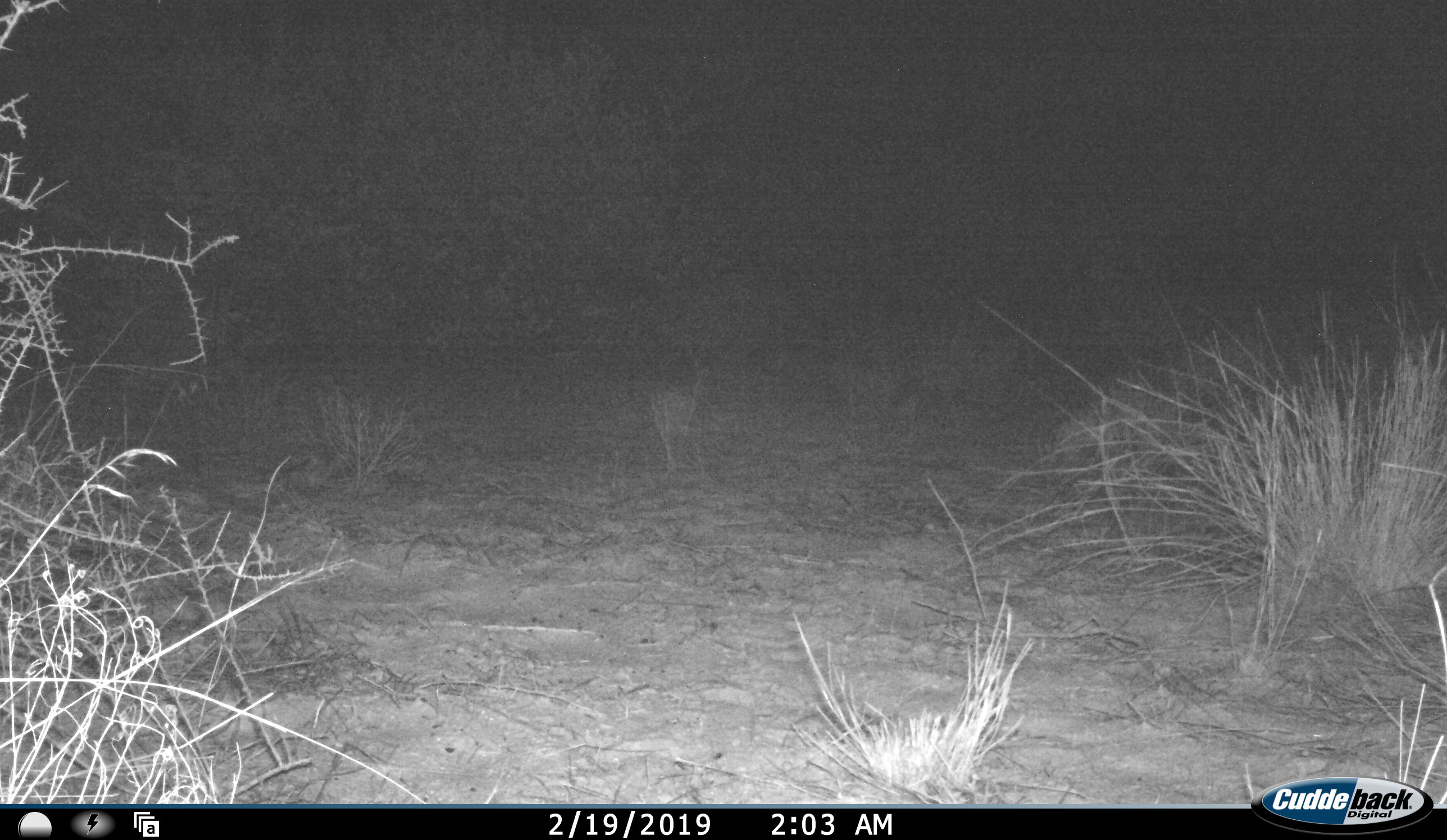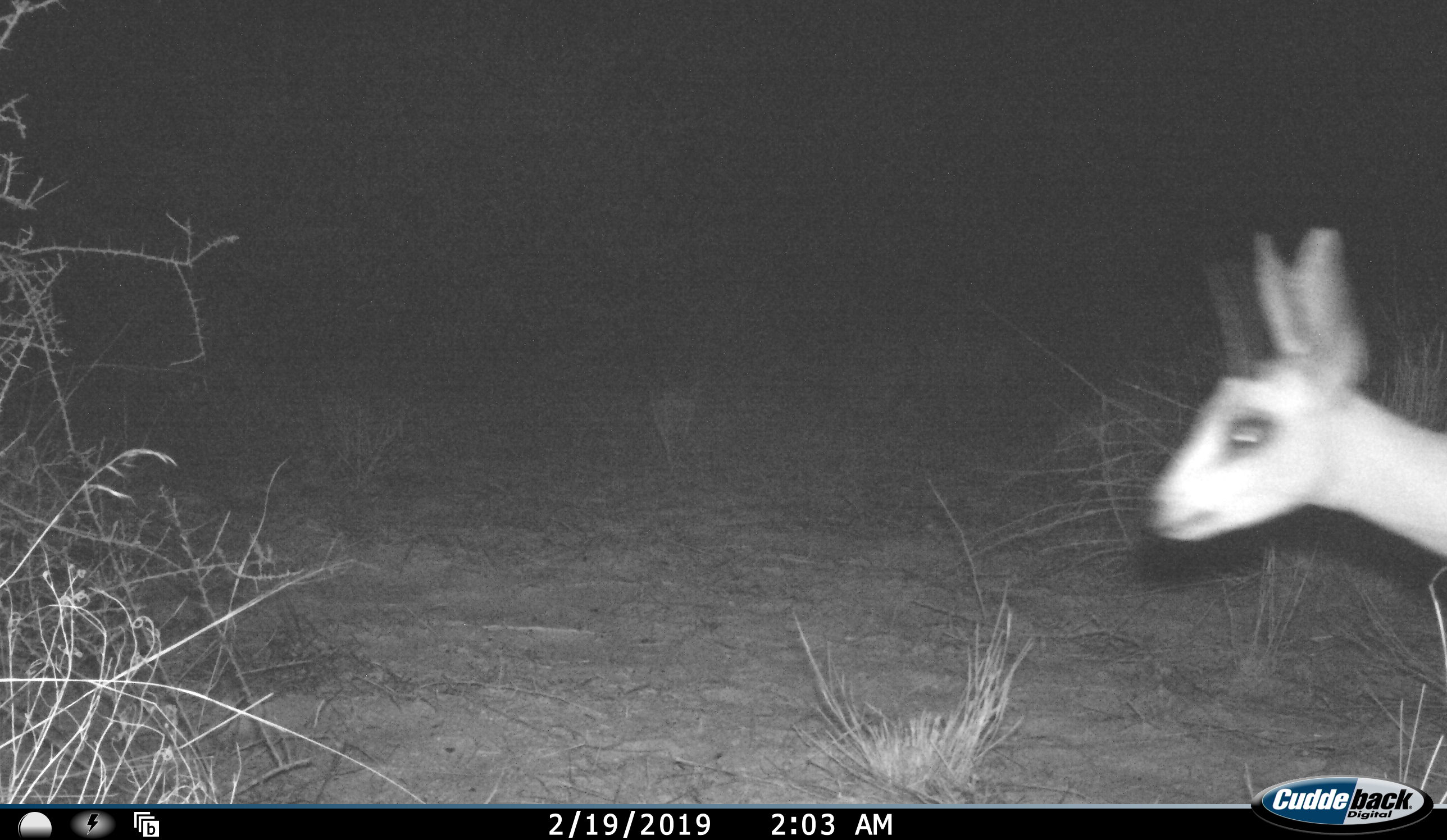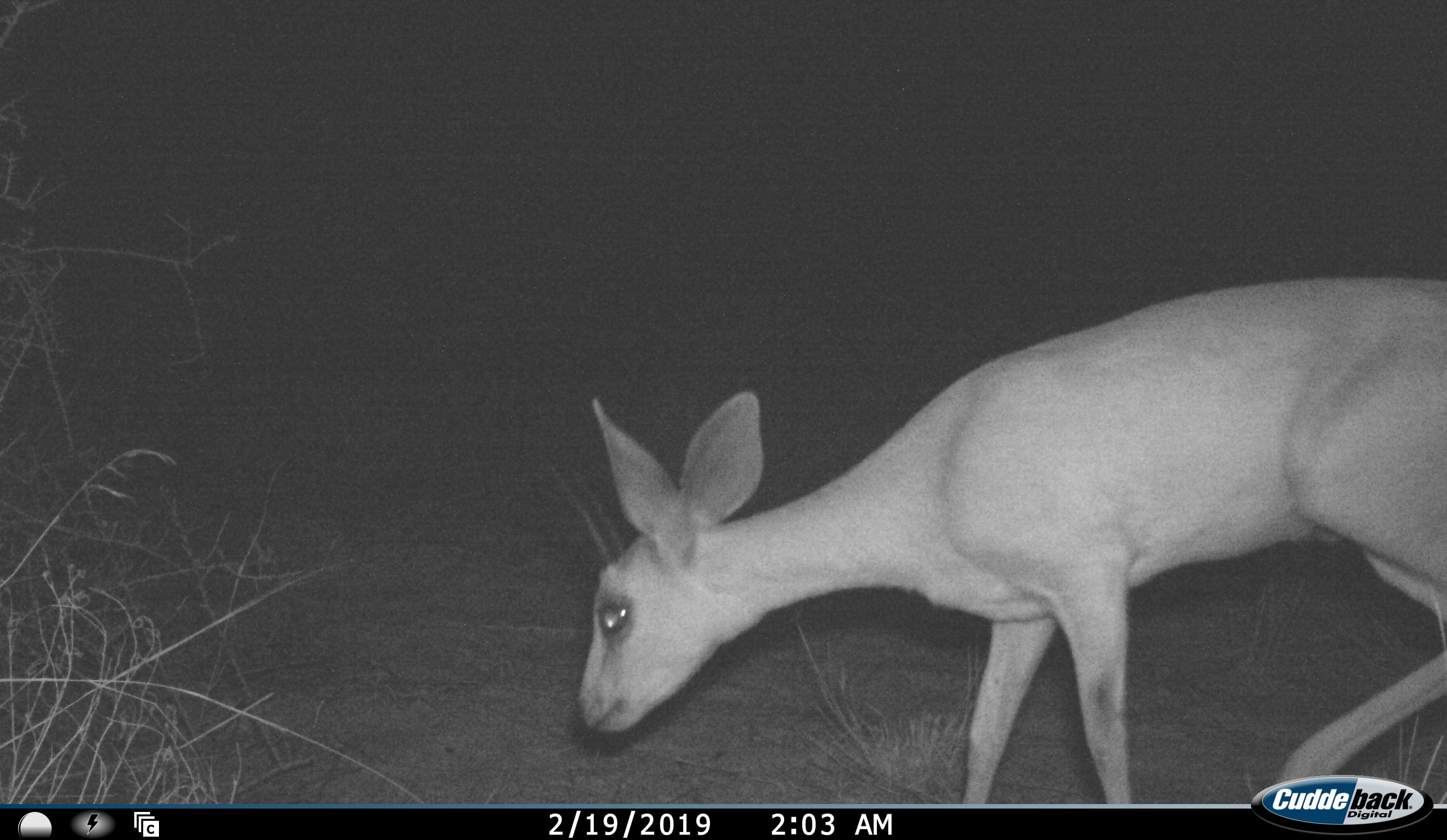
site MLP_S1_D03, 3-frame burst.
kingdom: Animalia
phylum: Chordata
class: Mammalia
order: Artiodactyla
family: Bovidae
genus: Raphicerus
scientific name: Raphicerus campestris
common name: steenbok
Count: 1.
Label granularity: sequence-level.